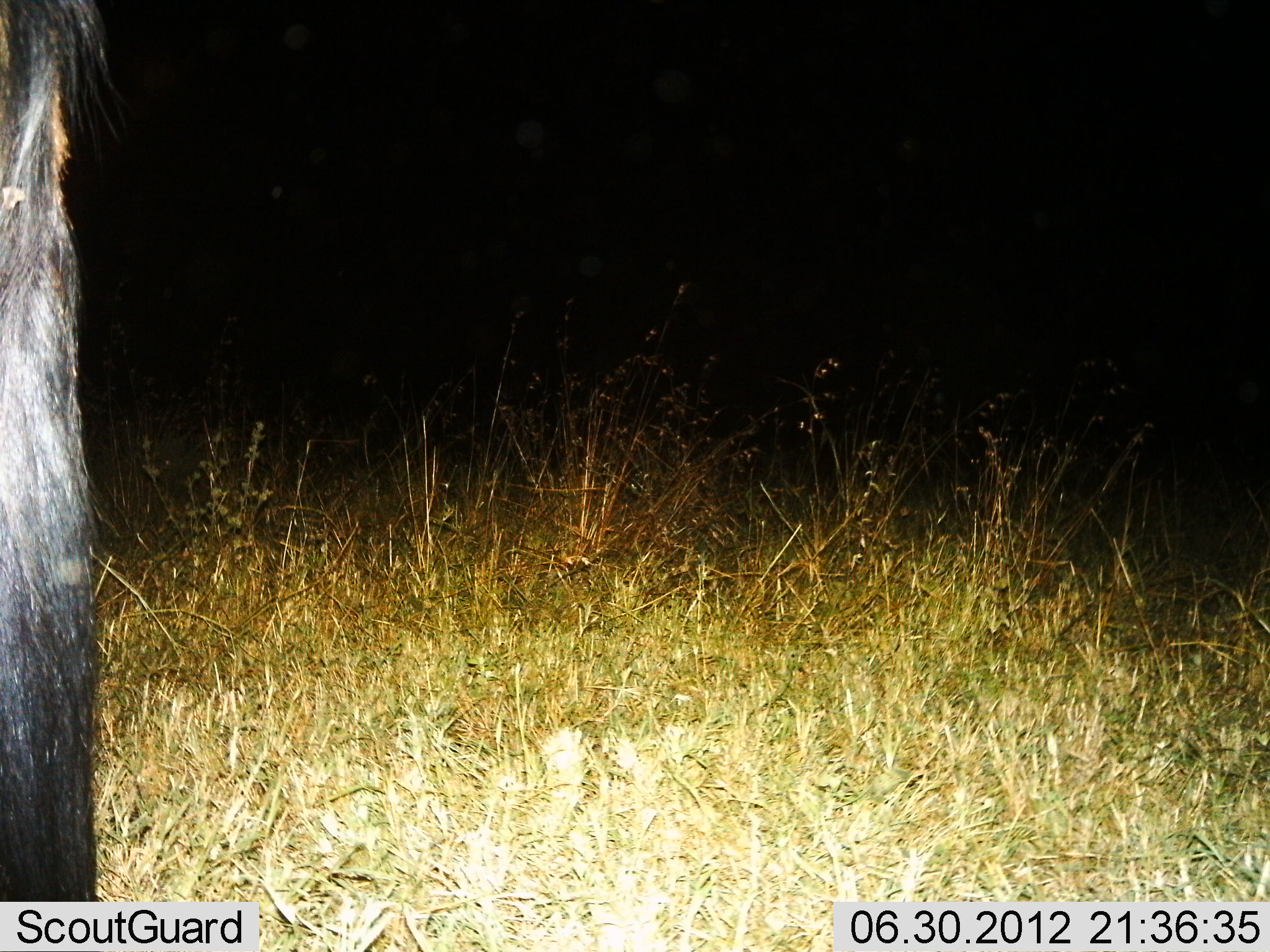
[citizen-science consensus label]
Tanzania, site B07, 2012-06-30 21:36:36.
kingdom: Animalia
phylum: Chordata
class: Mammalia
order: Artiodactyla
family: Bovidae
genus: Connochaetes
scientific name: Connochaetes taurinus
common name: blue wildebeest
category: wildebeest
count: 1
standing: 90%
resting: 0%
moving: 10%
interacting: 0%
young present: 0%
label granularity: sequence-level